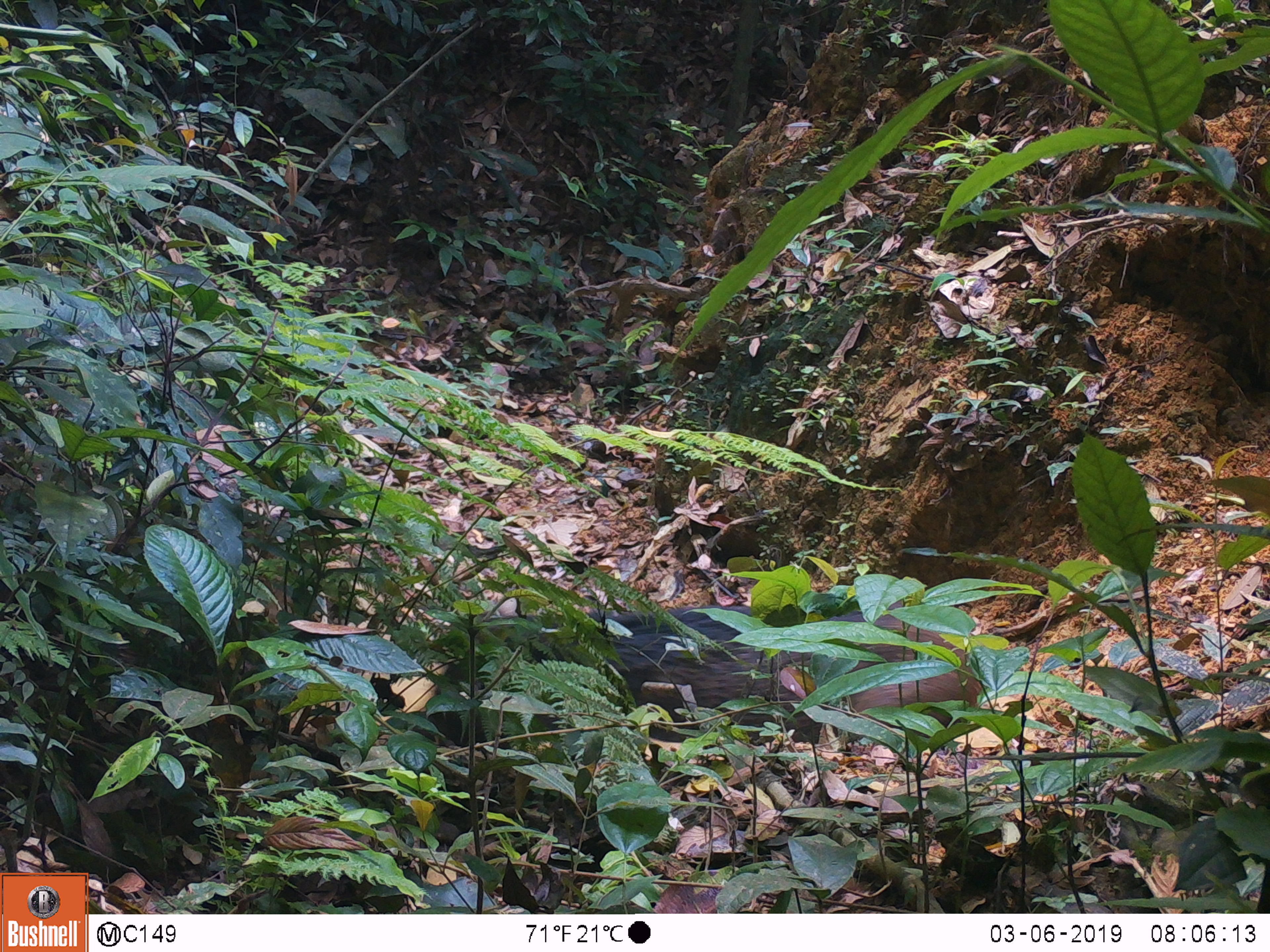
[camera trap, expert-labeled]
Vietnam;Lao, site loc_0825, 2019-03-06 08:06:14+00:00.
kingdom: Animalia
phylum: Chordata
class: Mammalia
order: Artiodactyla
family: Suidae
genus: Sus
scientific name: Sus scrofa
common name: eurasian wild pig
Eurasian wild pig (Sus scrofa). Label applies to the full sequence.